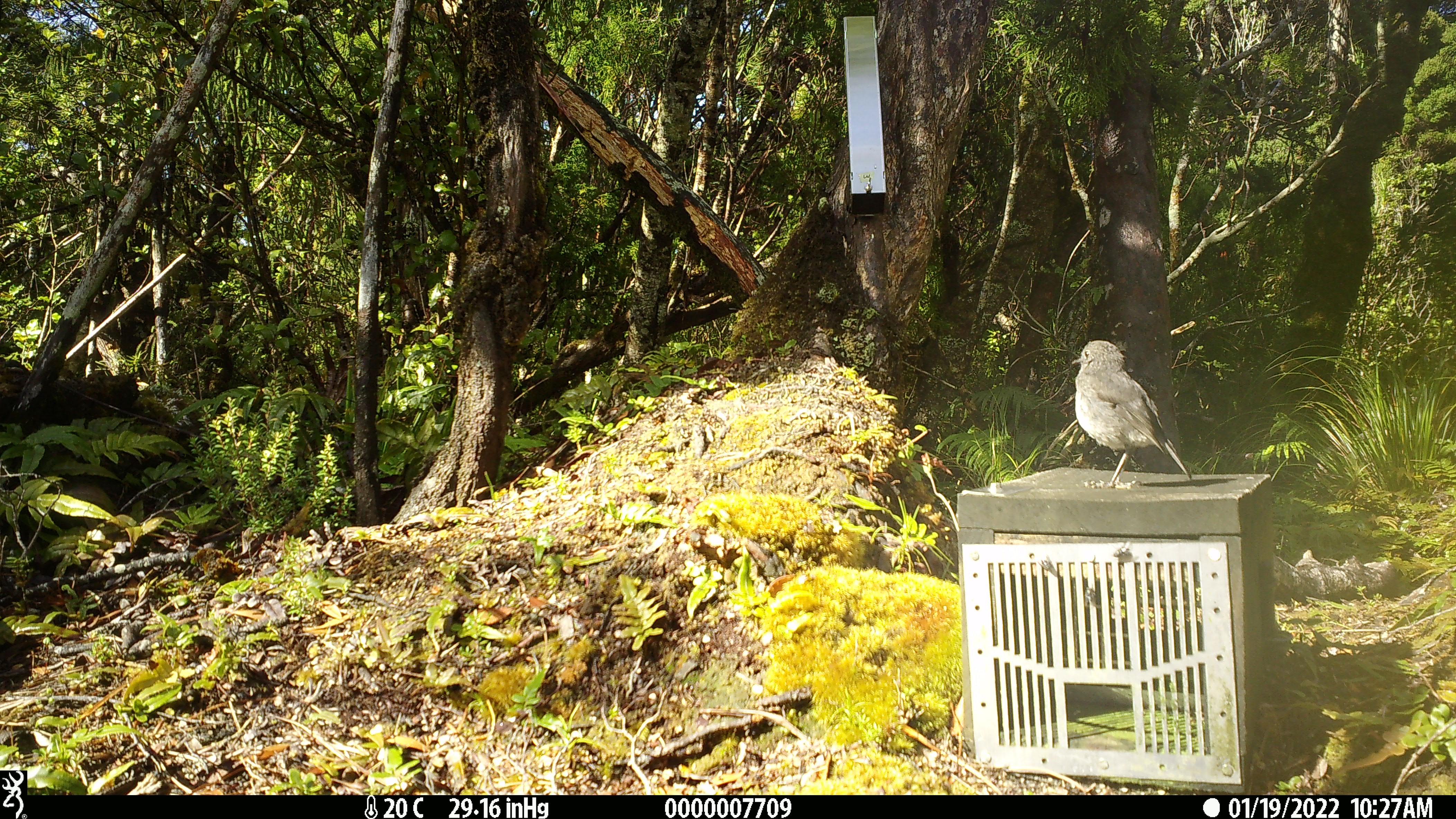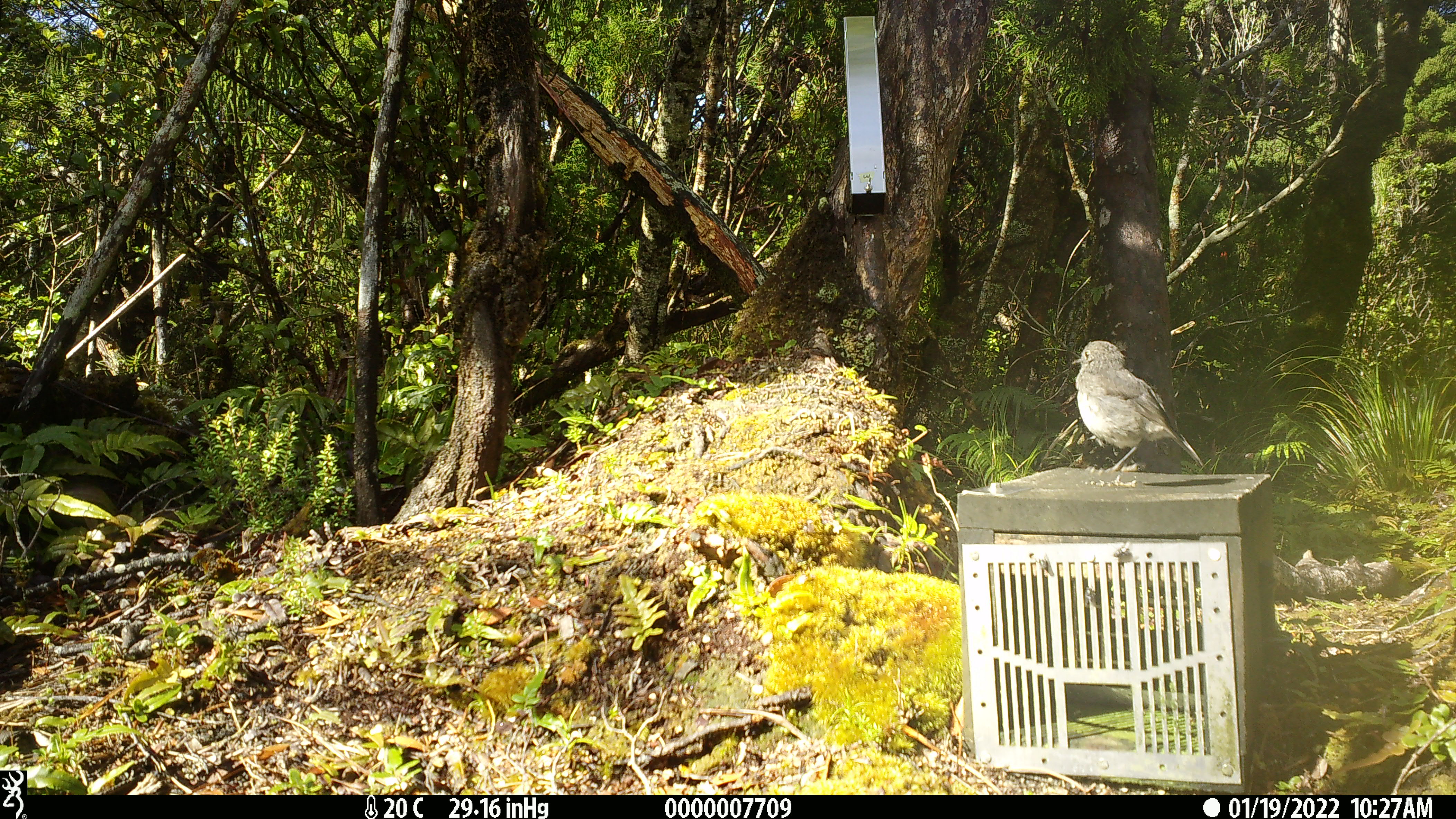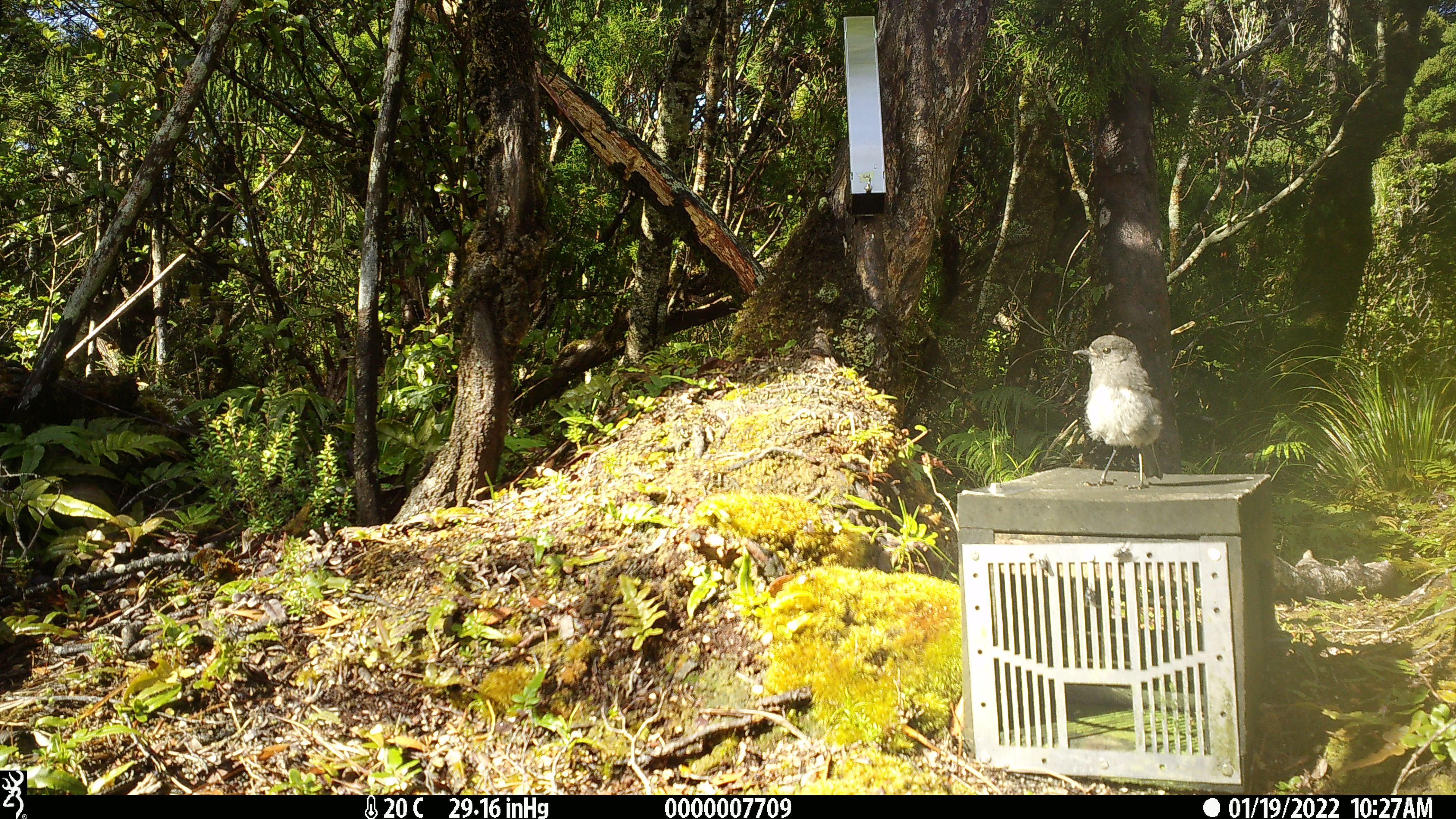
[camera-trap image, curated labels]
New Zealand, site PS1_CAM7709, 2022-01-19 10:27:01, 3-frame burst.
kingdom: Animalia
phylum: Chordata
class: Aves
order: Passeriformes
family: Petroicidae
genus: Petroica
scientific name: Petroica australis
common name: new zealand robin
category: robin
Robin (new zealand robin) (Petroica australis).